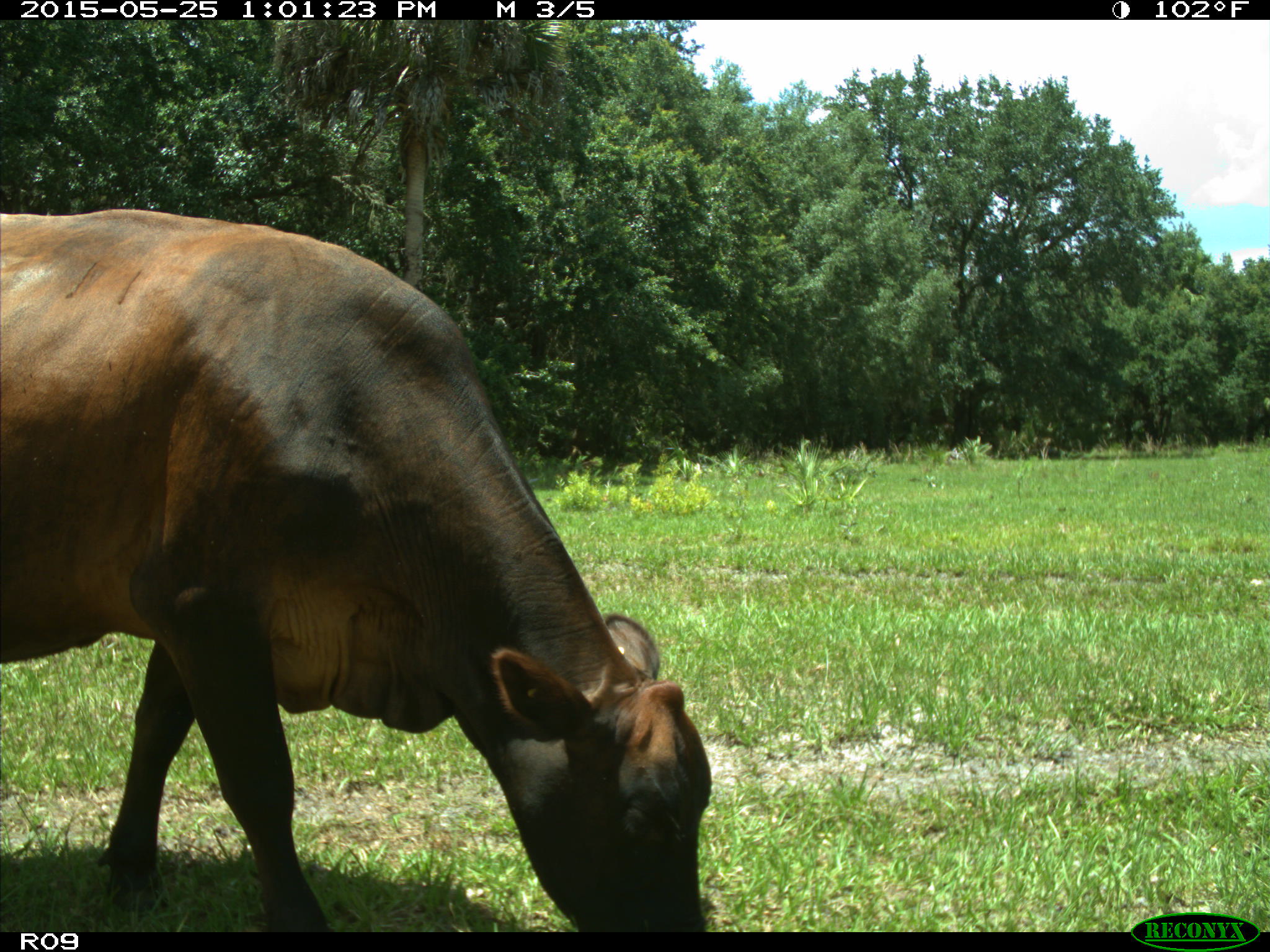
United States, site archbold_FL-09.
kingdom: Animalia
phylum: Chordata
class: Mammalia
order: Artiodactyla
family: Bovidae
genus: Bos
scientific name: Bos taurus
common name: domestic cow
Bos taurus (domestic cow).